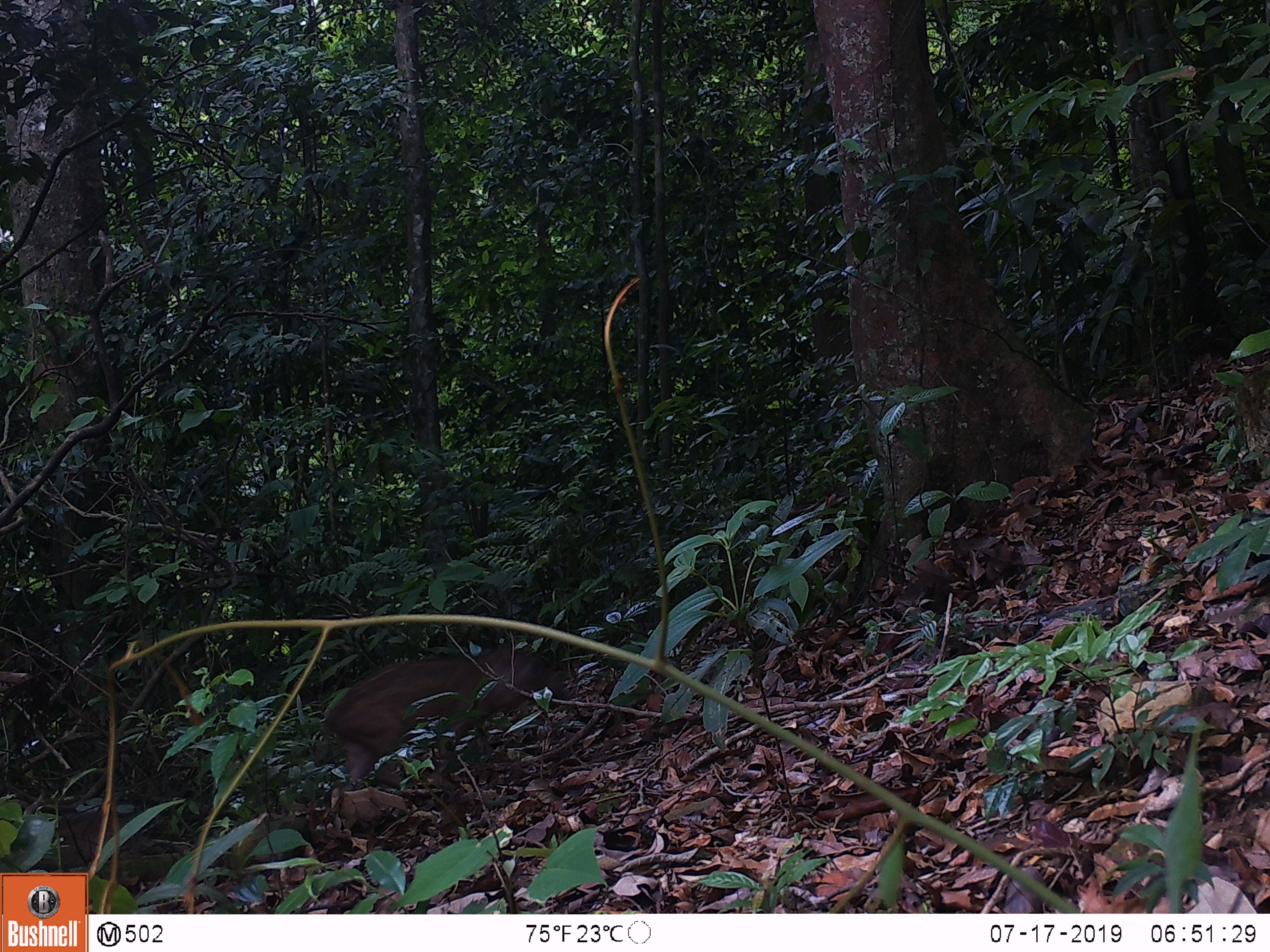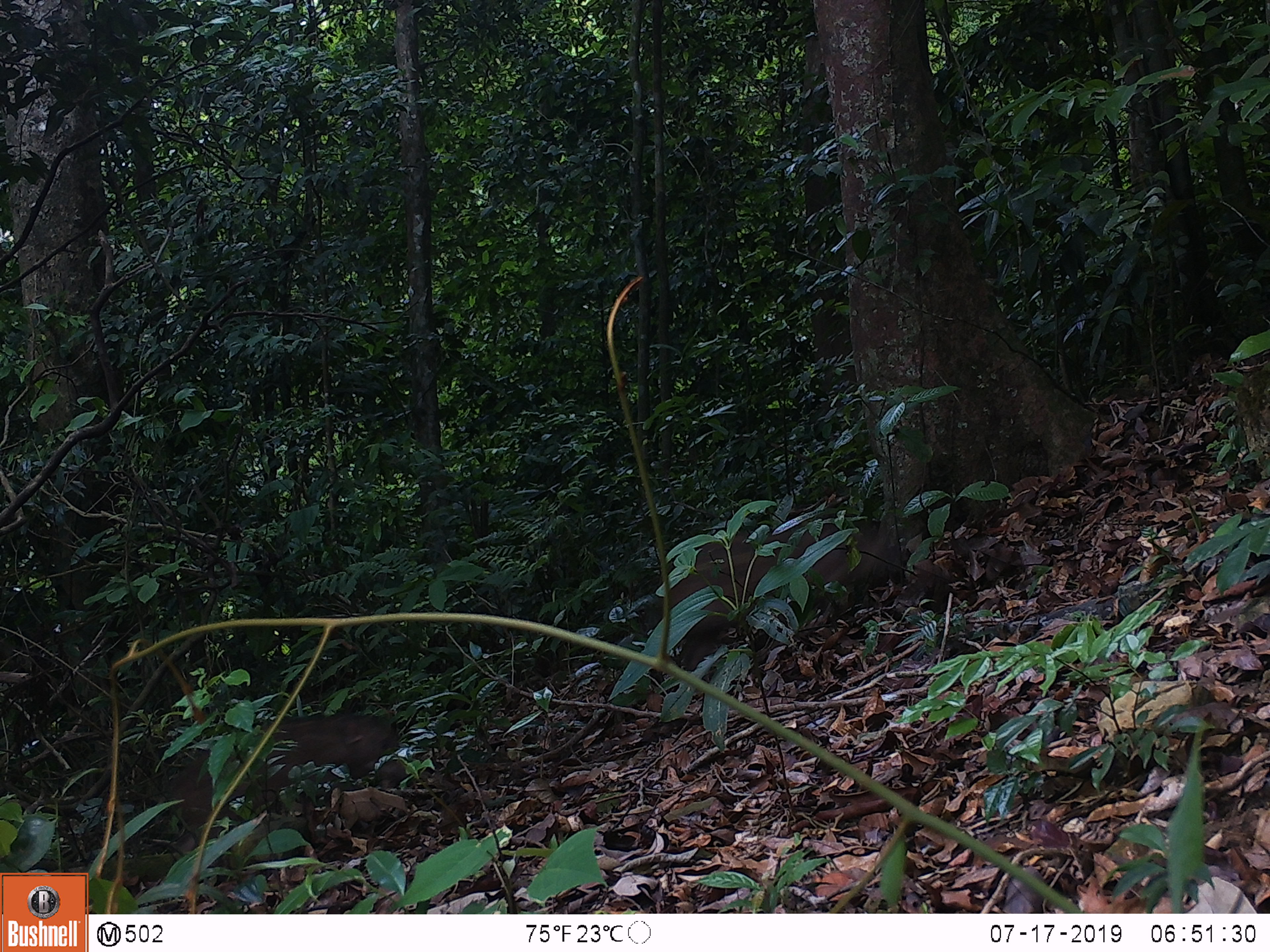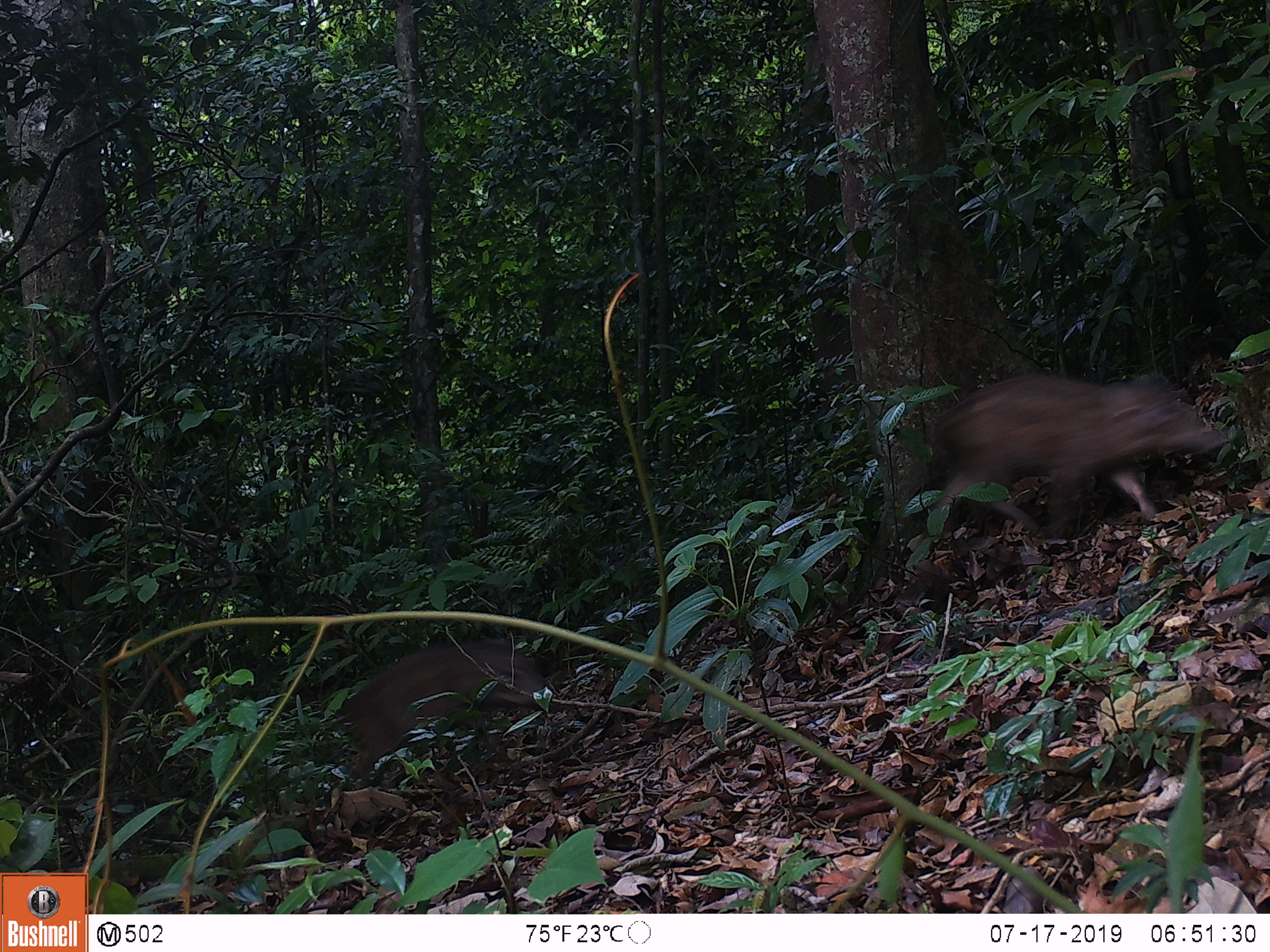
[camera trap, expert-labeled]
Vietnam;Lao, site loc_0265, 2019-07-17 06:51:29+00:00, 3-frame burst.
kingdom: Animalia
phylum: Chordata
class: Mammalia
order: Artiodactyla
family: Suidae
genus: Sus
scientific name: Sus scrofa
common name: eurasian wild pig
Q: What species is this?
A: Eurasian wild pig (Sus scrofa).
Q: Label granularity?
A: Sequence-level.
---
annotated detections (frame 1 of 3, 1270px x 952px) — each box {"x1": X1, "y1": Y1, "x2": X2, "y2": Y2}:
eurasian wild pig: {"x1": 321, "y1": 639, "x2": 569, "y2": 791}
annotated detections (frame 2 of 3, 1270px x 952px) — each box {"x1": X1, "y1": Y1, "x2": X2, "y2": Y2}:
eurasian wild pig: {"x1": 659, "y1": 523, "x2": 900, "y2": 673}; {"x1": 164, "y1": 708, "x2": 397, "y2": 841}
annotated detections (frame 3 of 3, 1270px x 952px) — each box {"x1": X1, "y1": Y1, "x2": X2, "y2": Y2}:
eurasian wild pig: {"x1": 927, "y1": 373, "x2": 1227, "y2": 538}; {"x1": 340, "y1": 640, "x2": 549, "y2": 791}